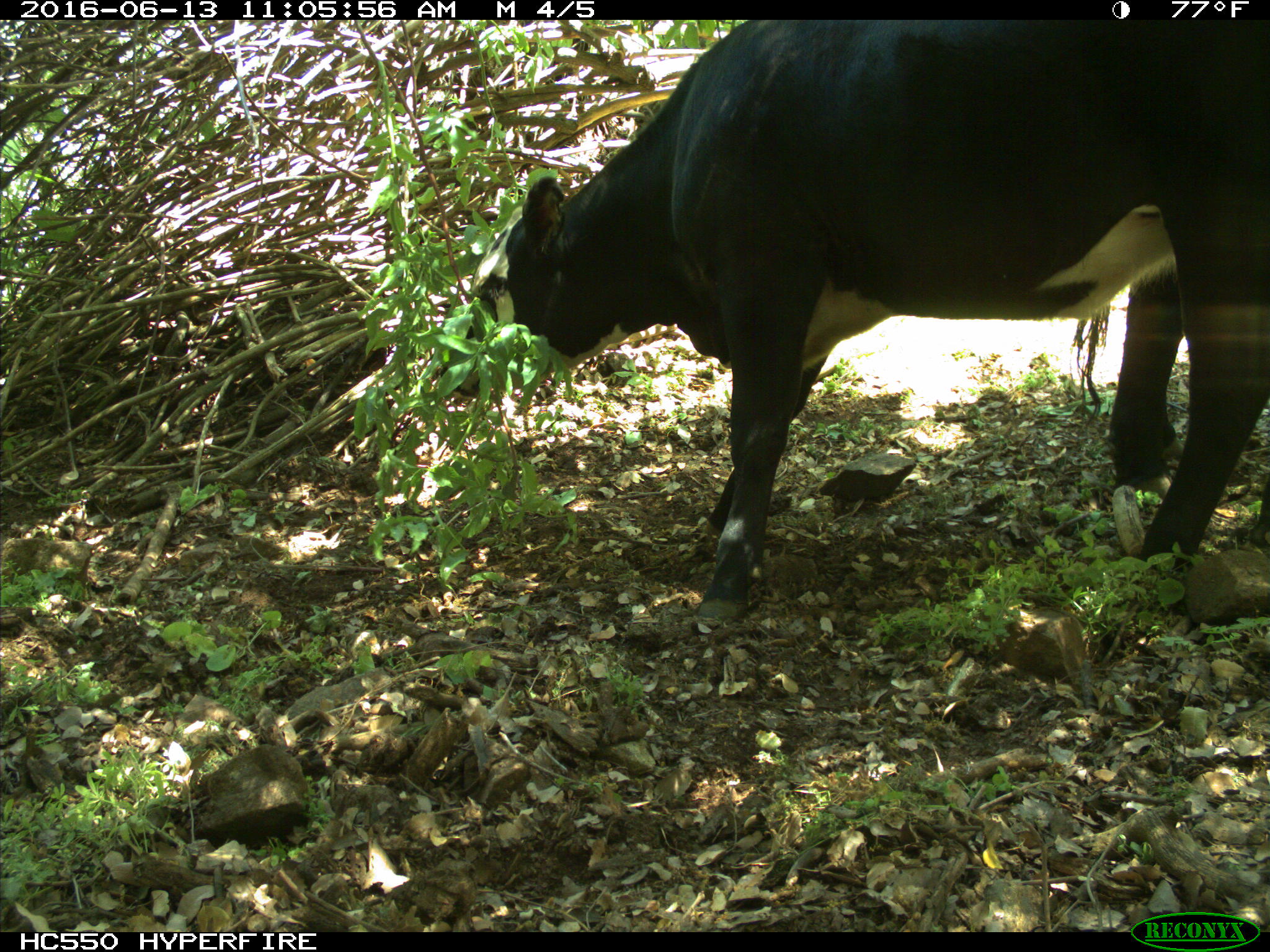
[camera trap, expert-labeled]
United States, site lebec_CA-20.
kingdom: Animalia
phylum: Chordata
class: Mammalia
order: Artiodactyla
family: Bovidae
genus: Bos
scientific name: Bos taurus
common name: domestic cow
Bos taurus (domestic cow).